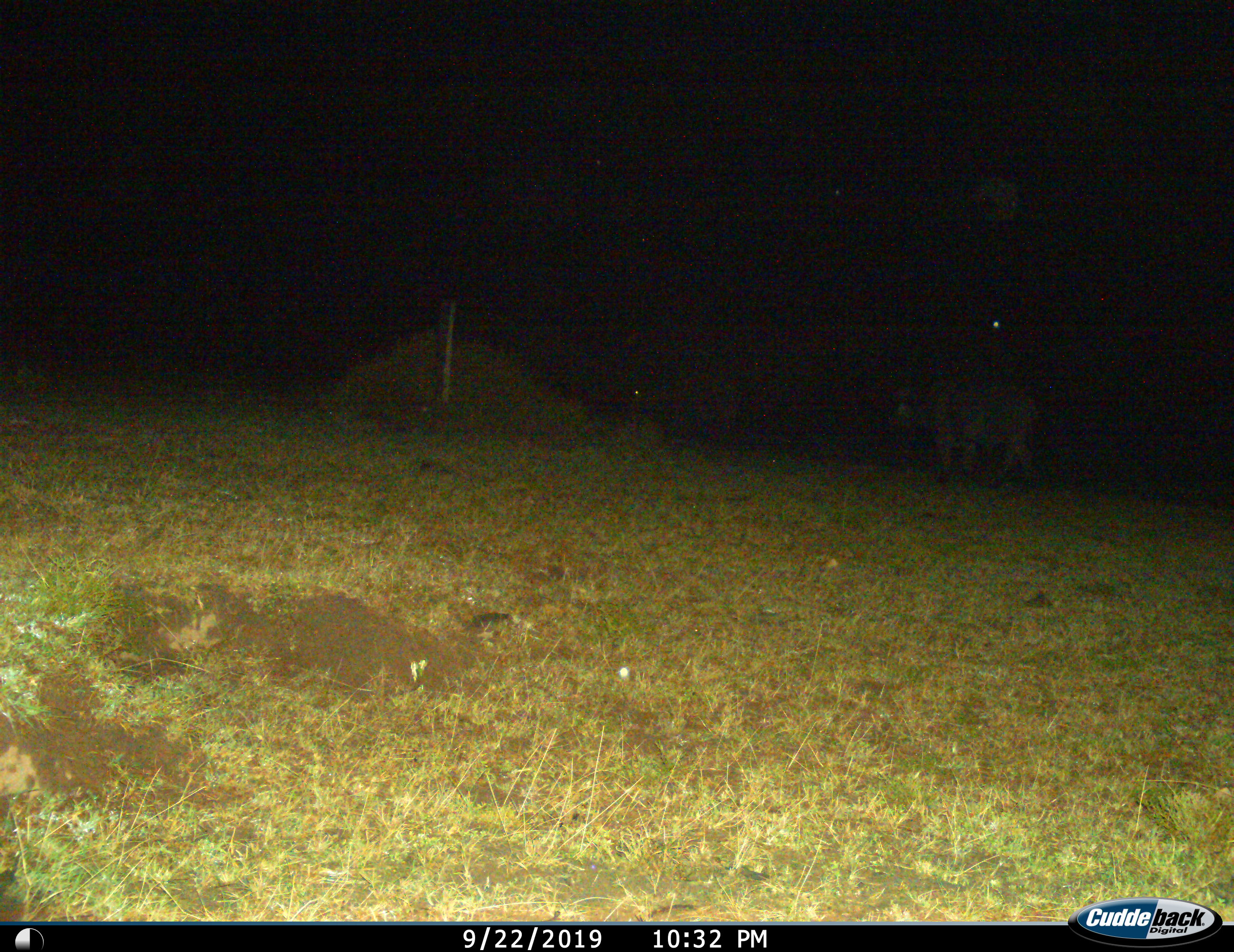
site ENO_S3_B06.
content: unidentified animal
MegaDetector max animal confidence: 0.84